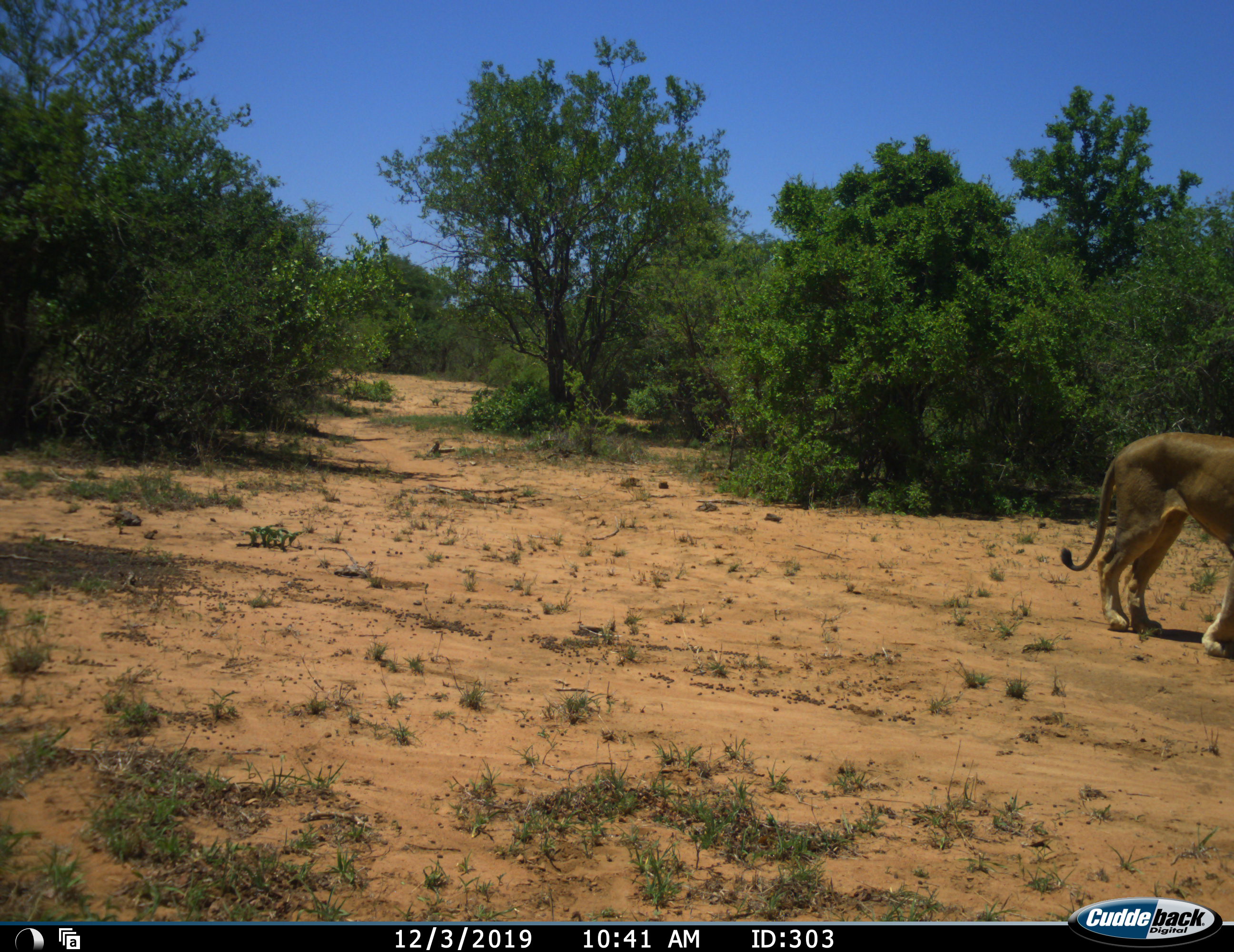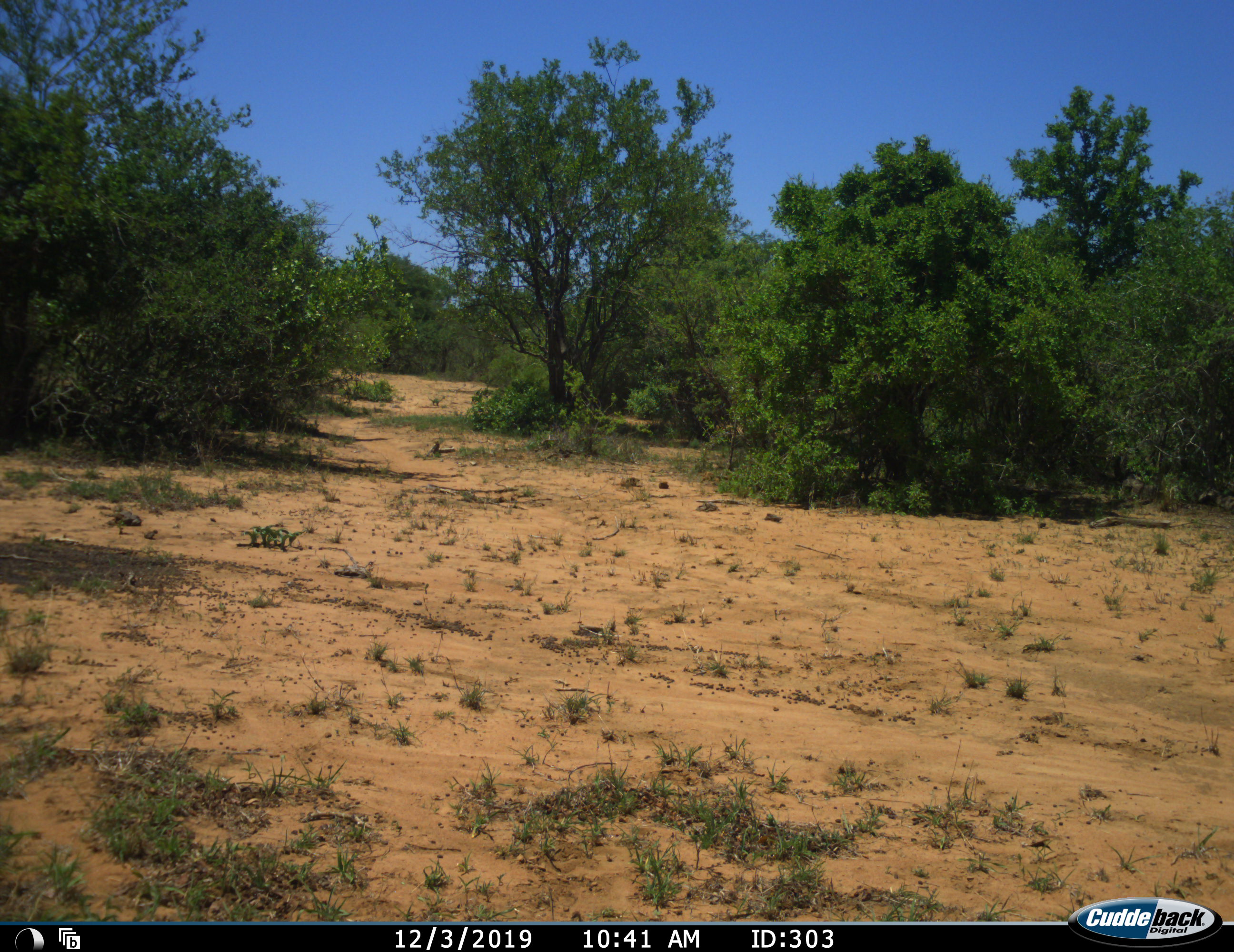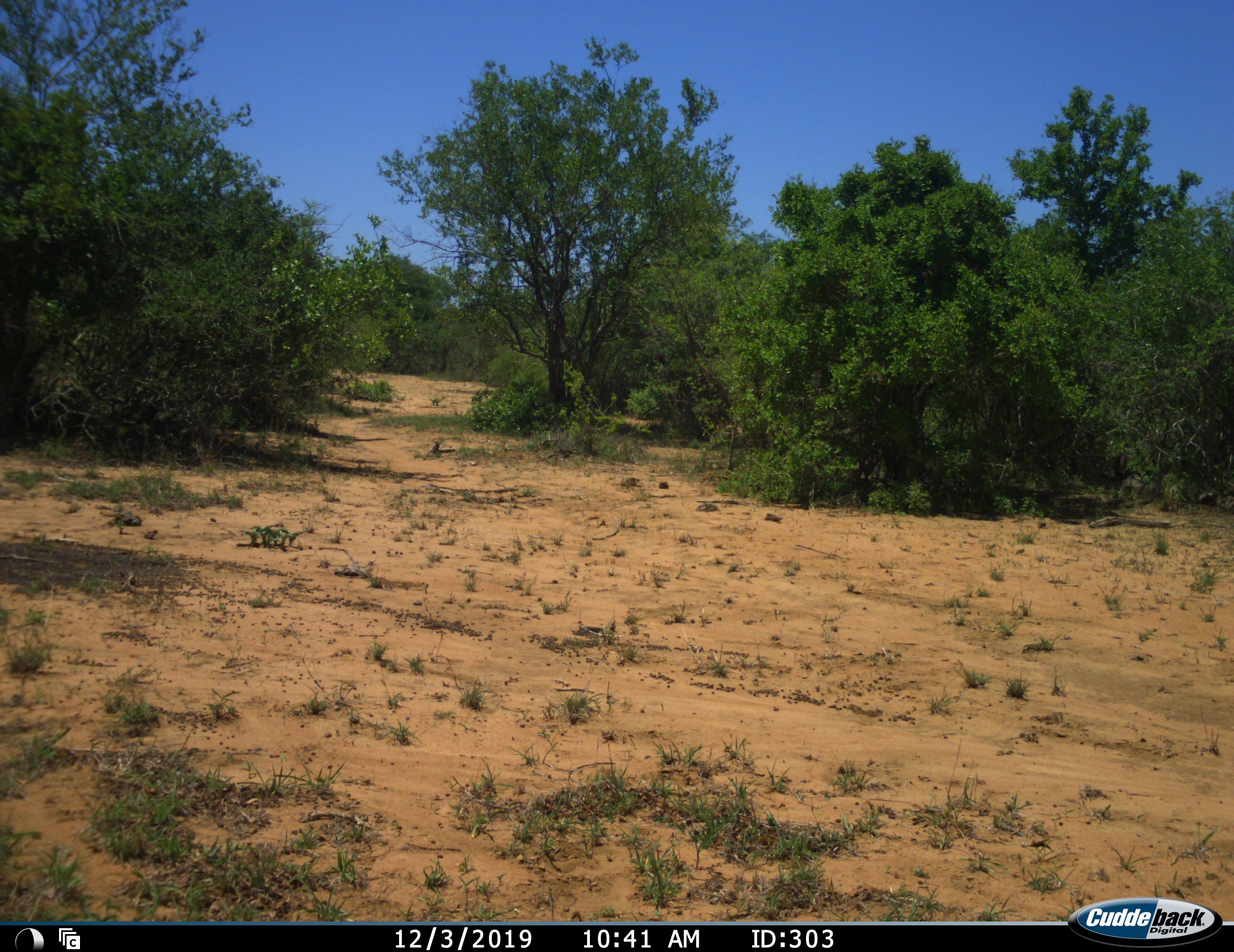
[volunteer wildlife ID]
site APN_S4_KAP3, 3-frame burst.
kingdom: Animalia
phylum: Chordata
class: Mammalia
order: Carnivora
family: Felidae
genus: Panthera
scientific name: Panthera leo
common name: lion female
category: lionfemale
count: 1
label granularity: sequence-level